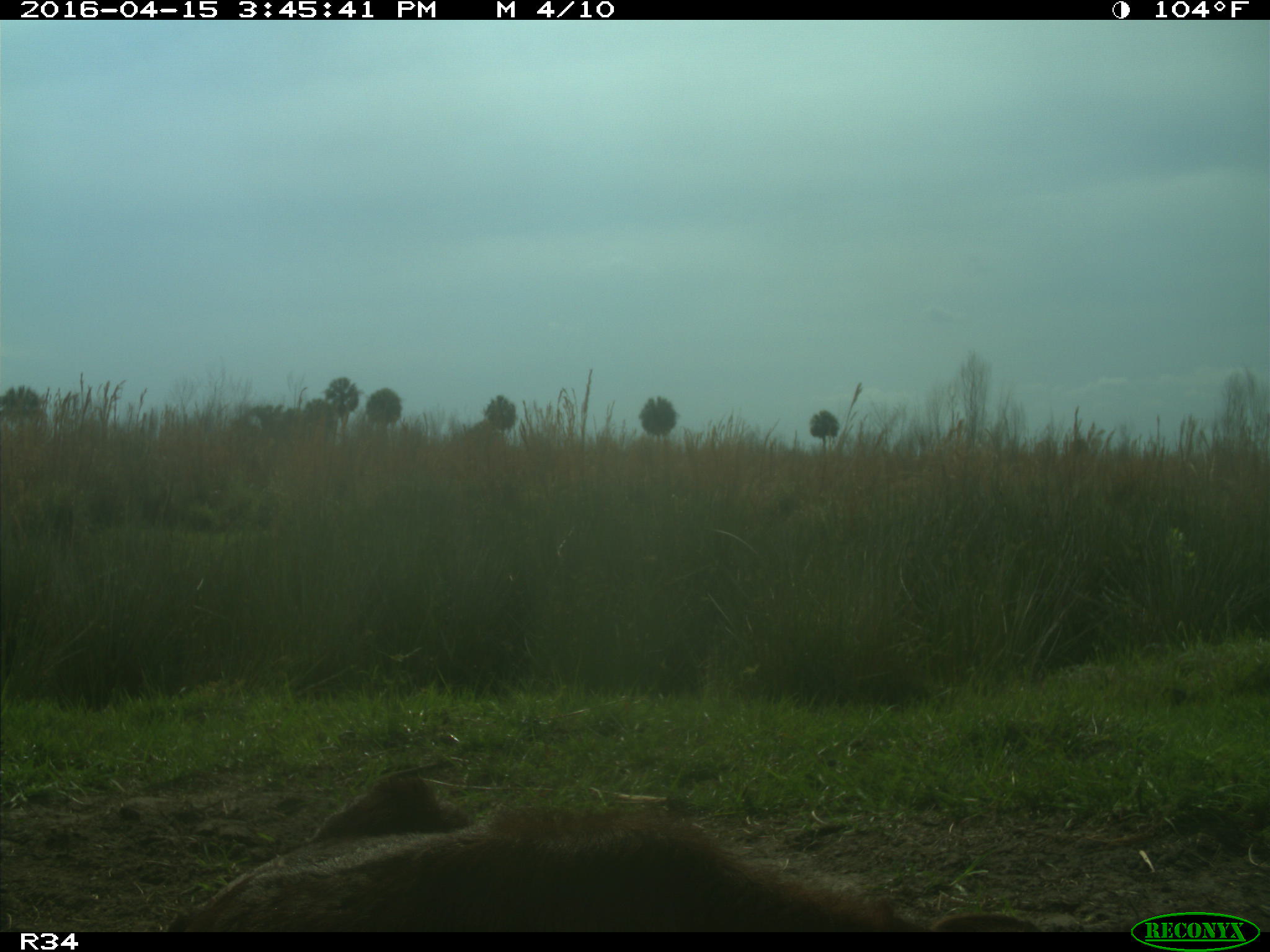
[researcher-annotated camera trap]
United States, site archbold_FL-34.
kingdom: Animalia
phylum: Chordata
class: Mammalia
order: Artiodactyla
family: Bovidae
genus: Bos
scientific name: Bos taurus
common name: domestic cow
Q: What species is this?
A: Bos taurus (domestic cow).